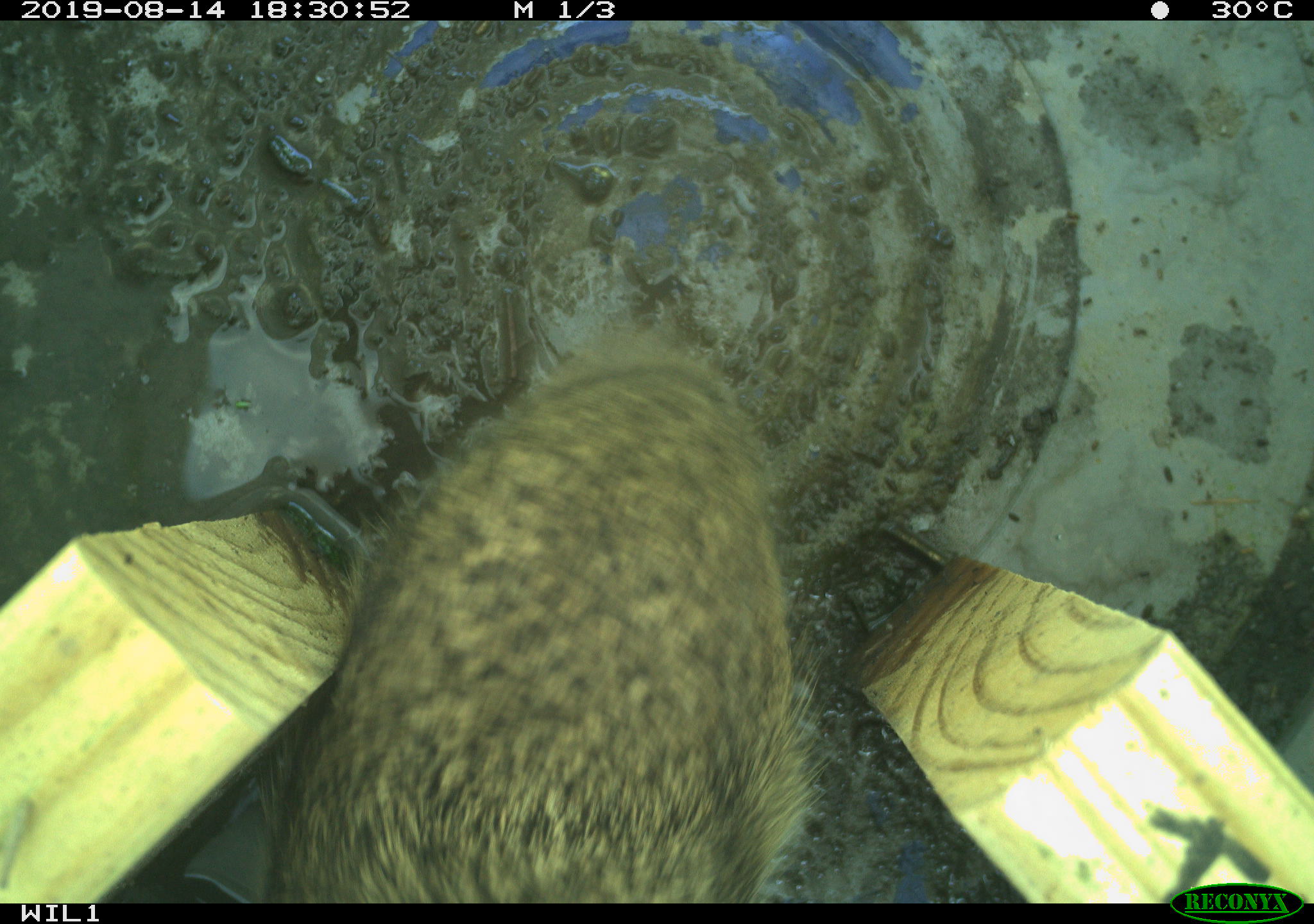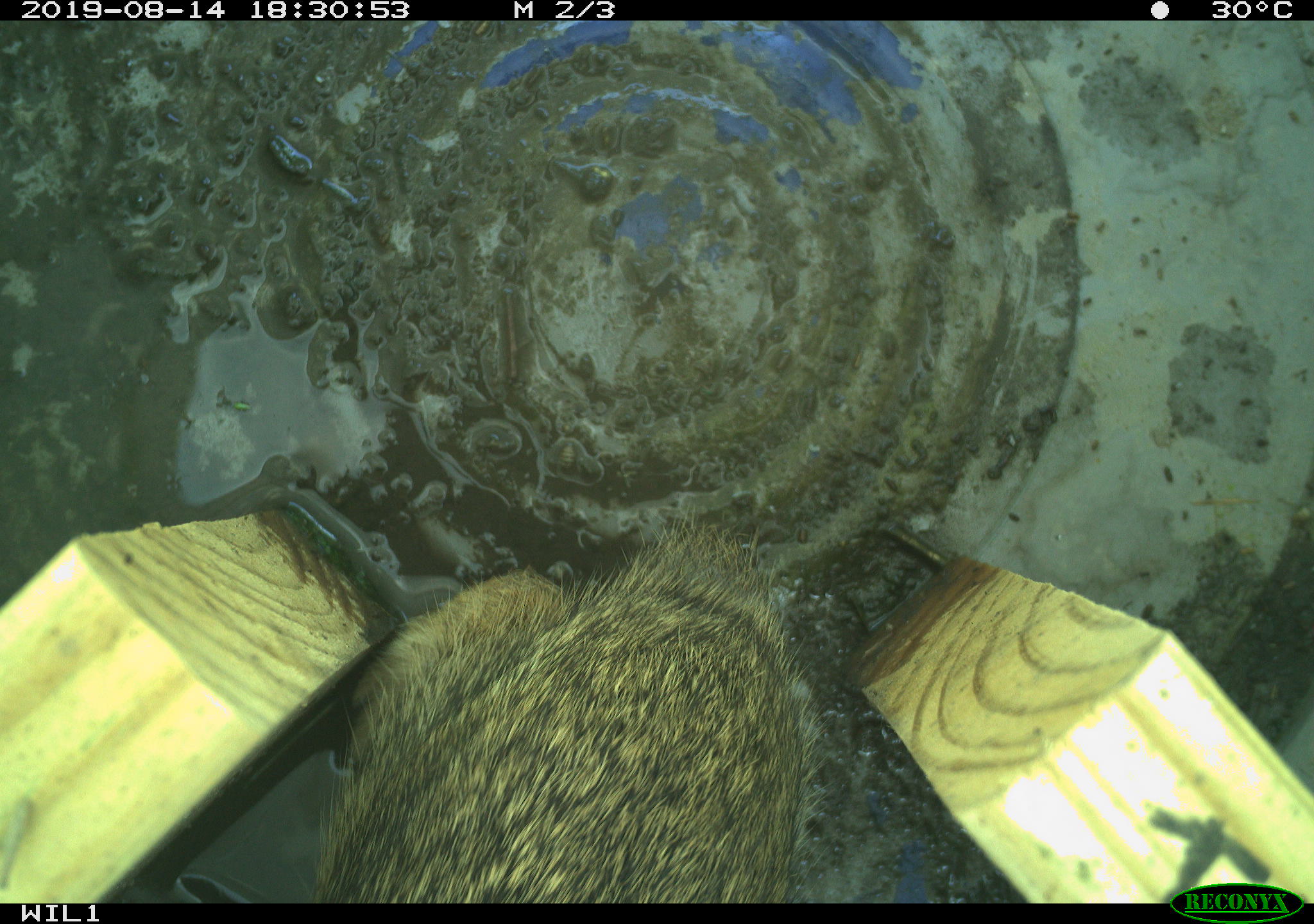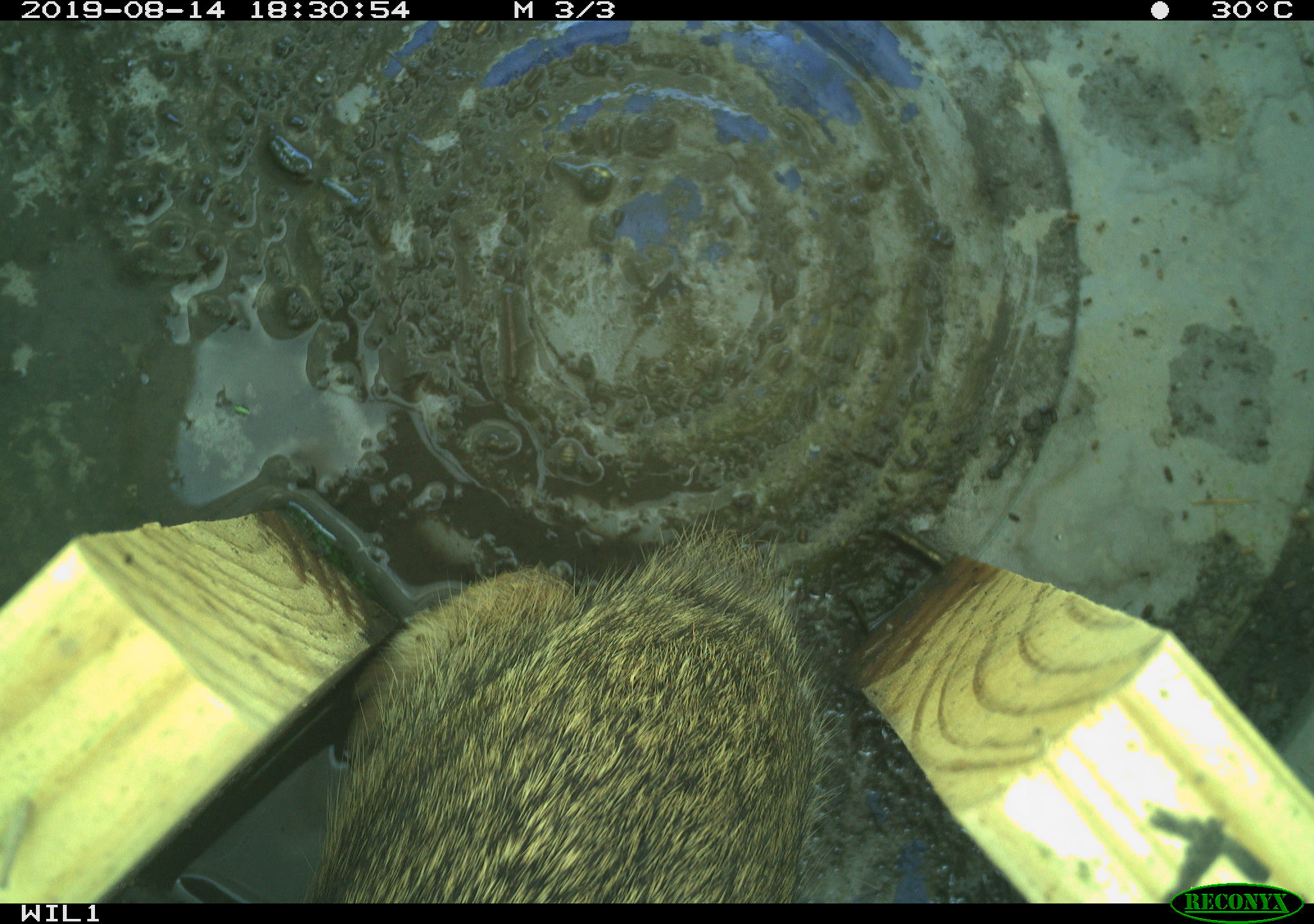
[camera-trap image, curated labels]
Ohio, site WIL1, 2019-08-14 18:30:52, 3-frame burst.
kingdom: Animalia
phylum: Chordata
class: Mammalia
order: Lagomorpha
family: Leporidae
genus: Sylvilagus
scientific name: Sylvilagus floridanus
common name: eastern cottontail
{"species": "eastern cottontail (Sylvilagus floridanus)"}